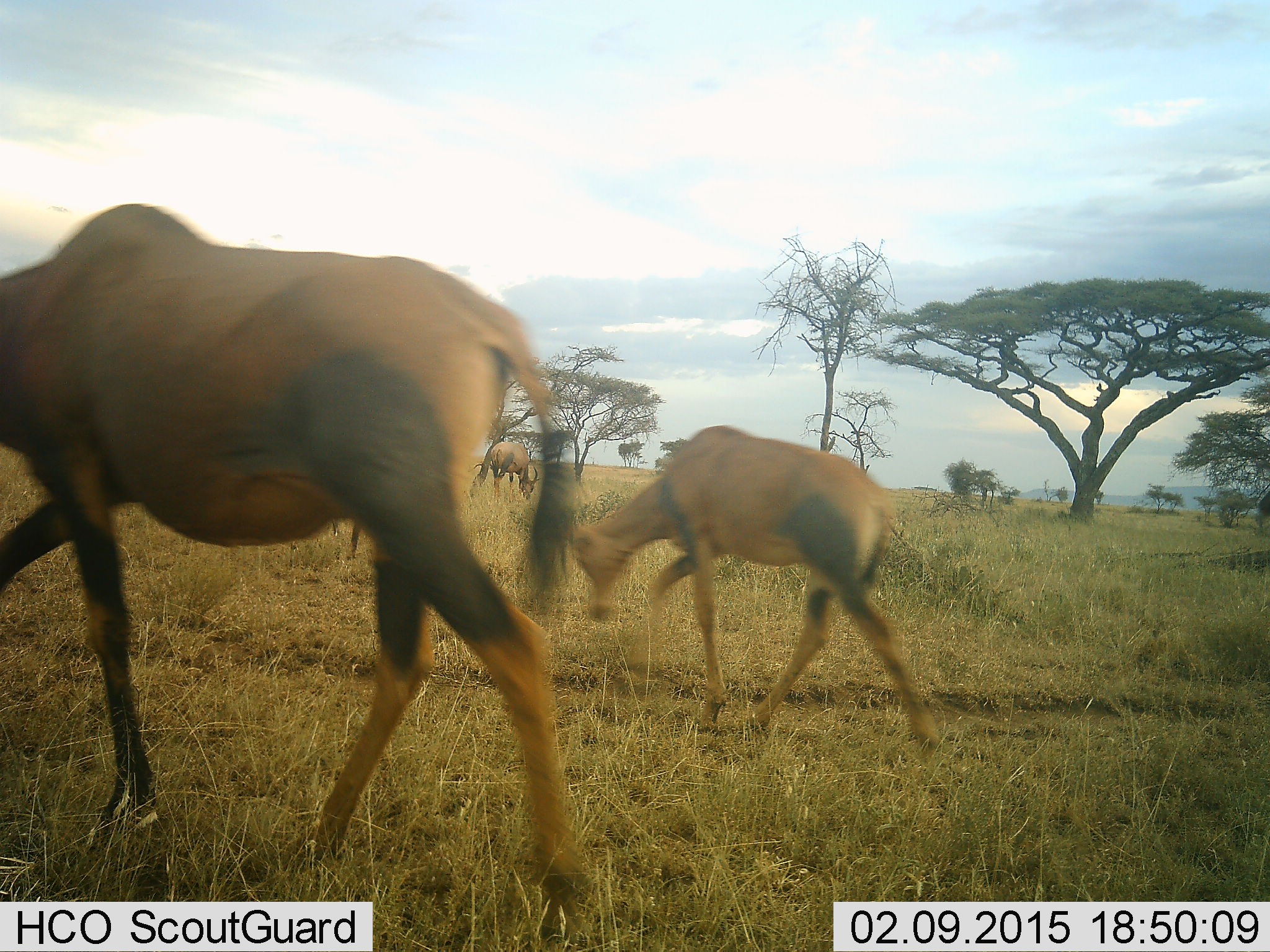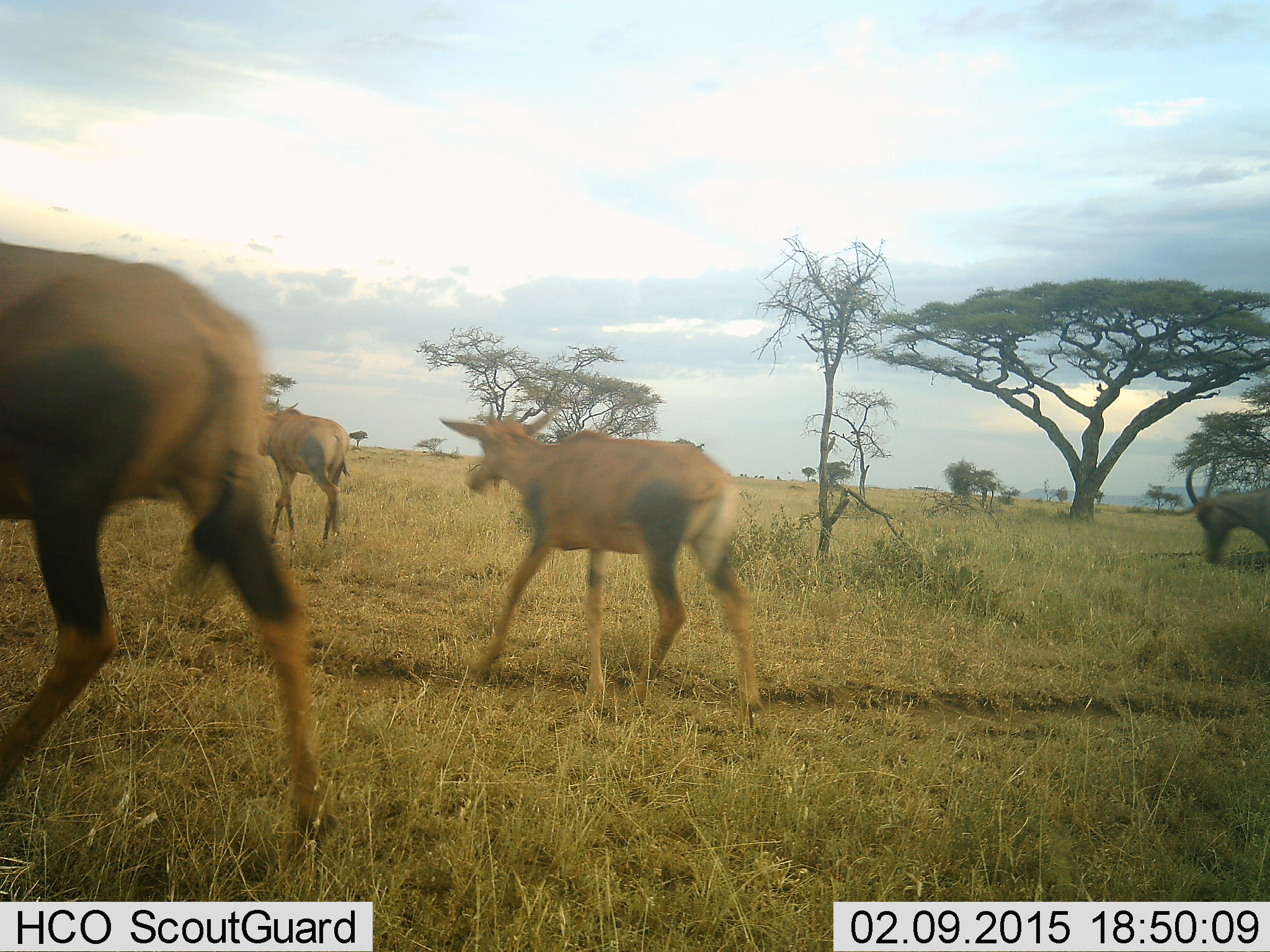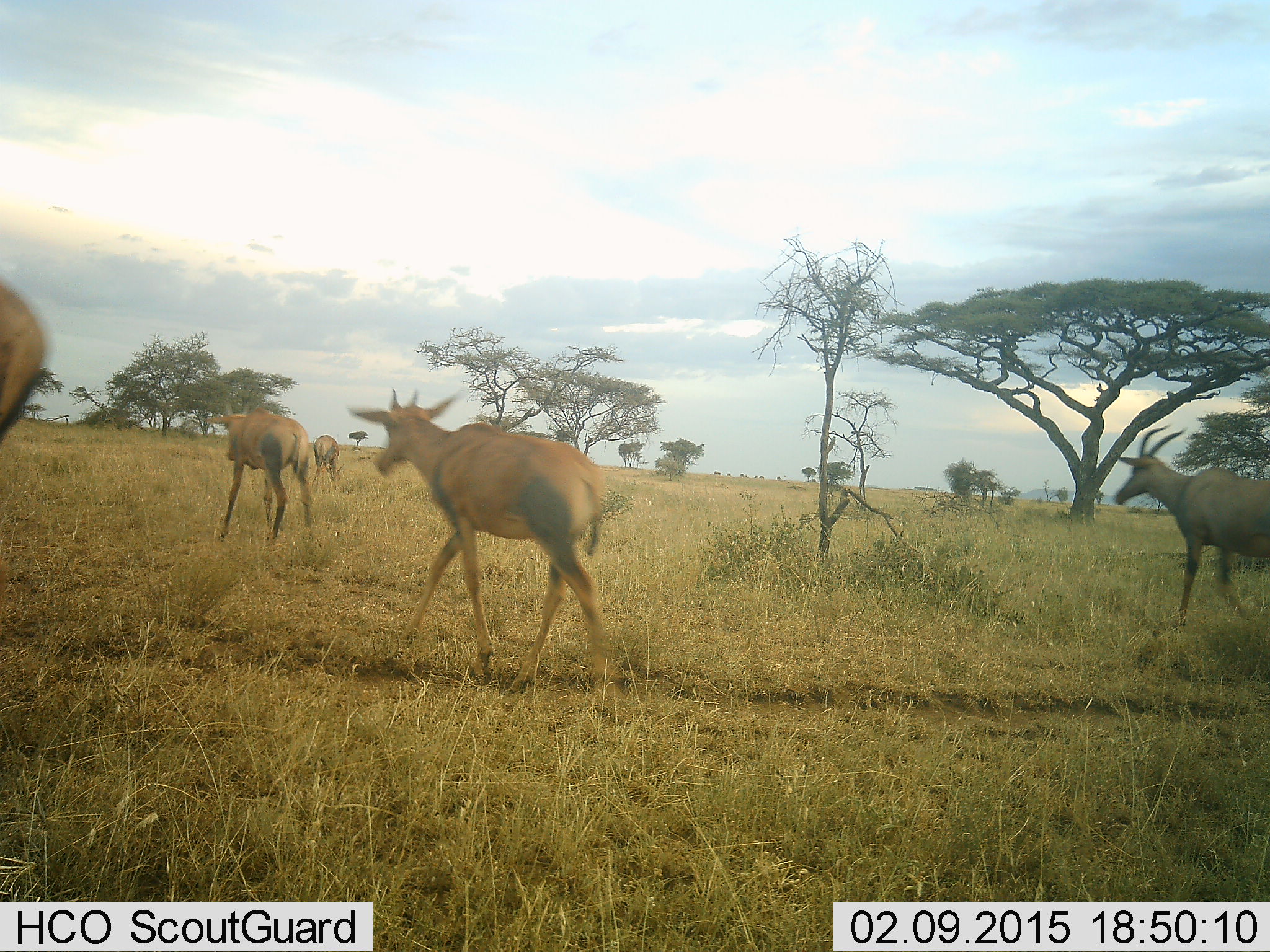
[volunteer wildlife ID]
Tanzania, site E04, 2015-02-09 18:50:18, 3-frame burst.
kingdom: Animalia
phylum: Chordata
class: Mammalia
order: Artiodactyla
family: Bovidae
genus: Damaliscus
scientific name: Damaliscus lunatus jimela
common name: topi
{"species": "topi (Damaliscus lunatus jimela)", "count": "5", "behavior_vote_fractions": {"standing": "10%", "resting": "0%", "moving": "100%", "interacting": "0%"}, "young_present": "40%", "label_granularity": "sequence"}